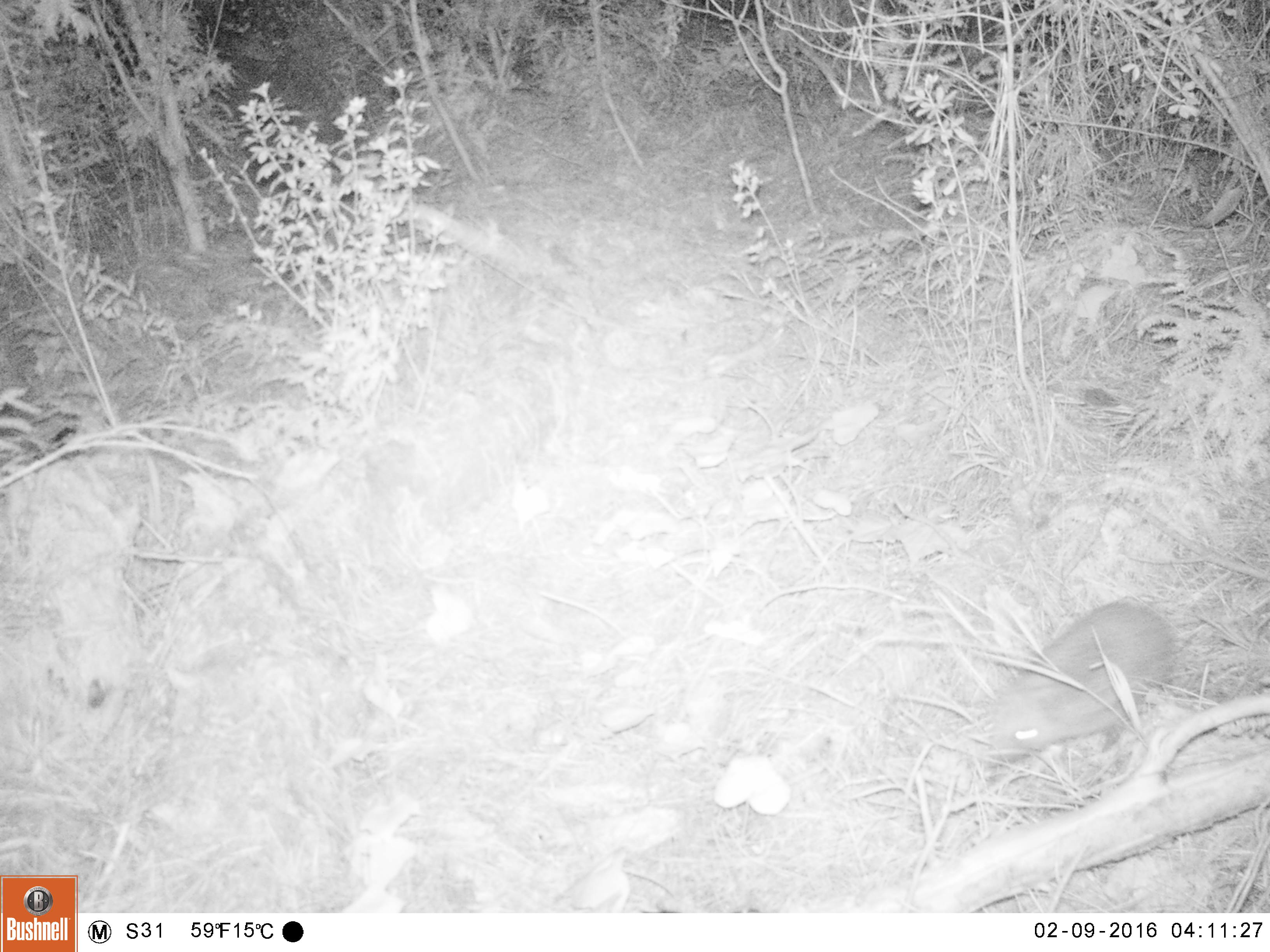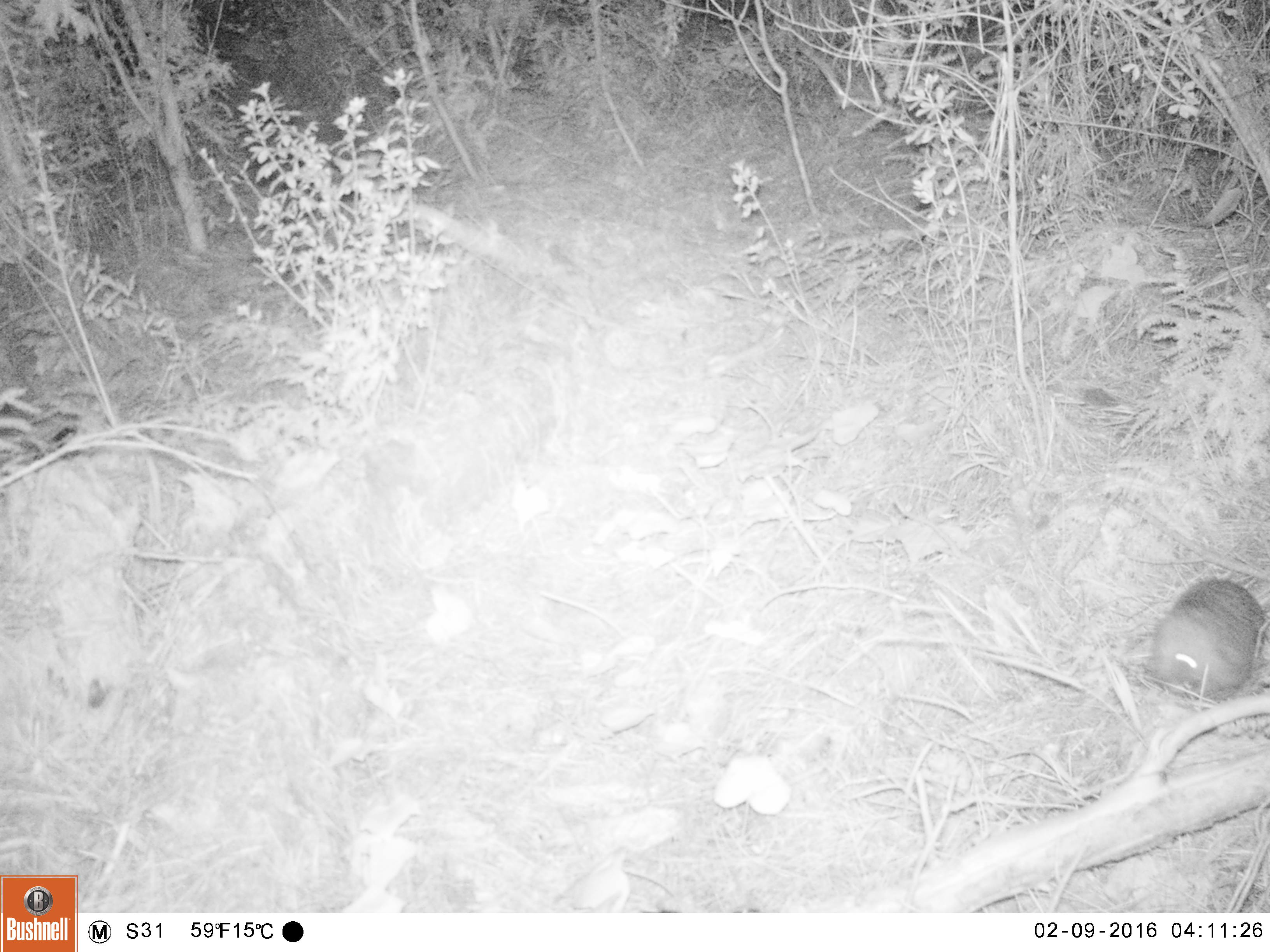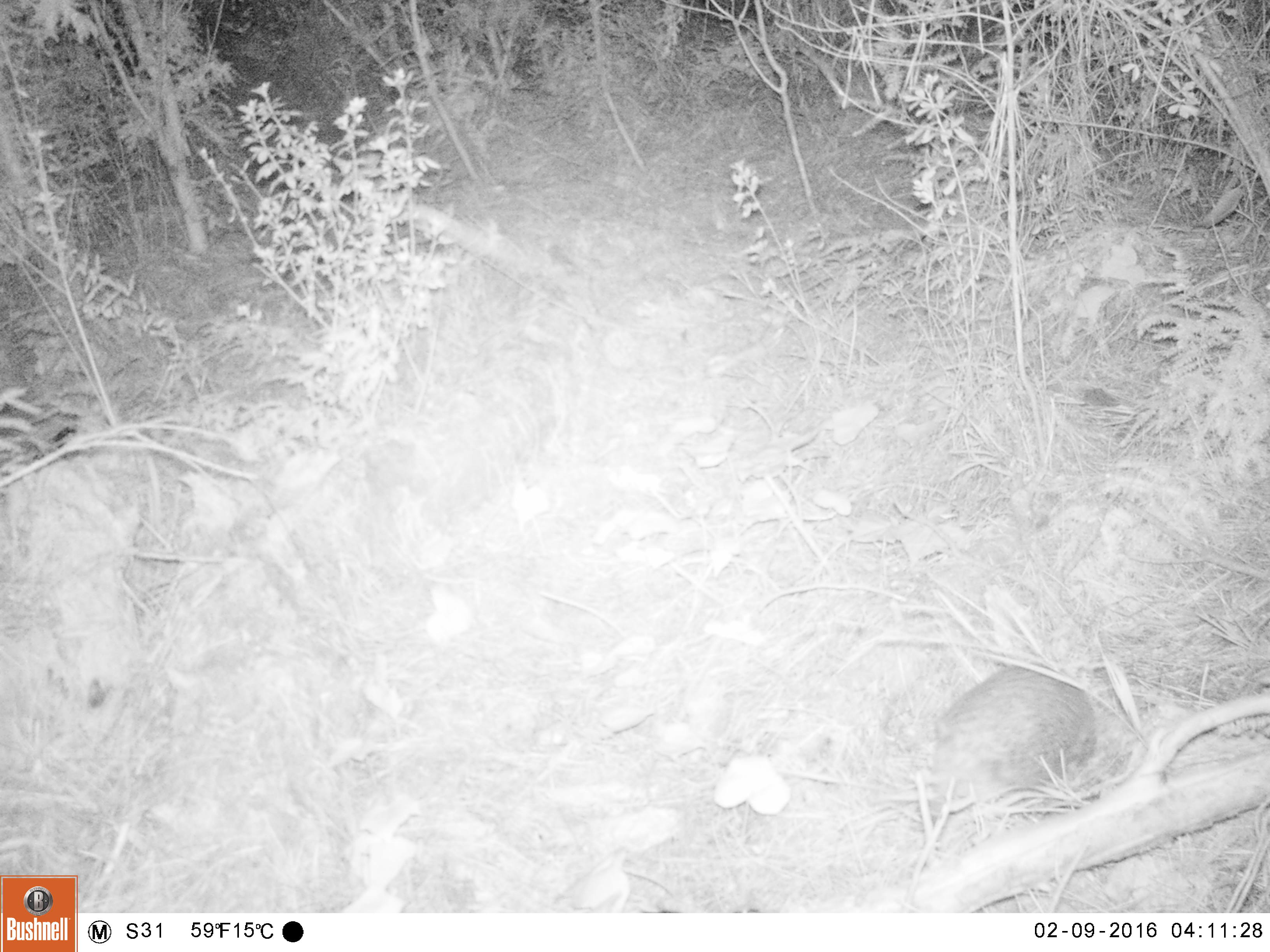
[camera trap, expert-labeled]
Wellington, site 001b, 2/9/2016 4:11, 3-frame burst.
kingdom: Animalia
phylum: Chordata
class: Mammalia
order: Eulipotyphla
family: Erinaceidae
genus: Erinaceus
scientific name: Erinaceus europaeus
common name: hedgehog